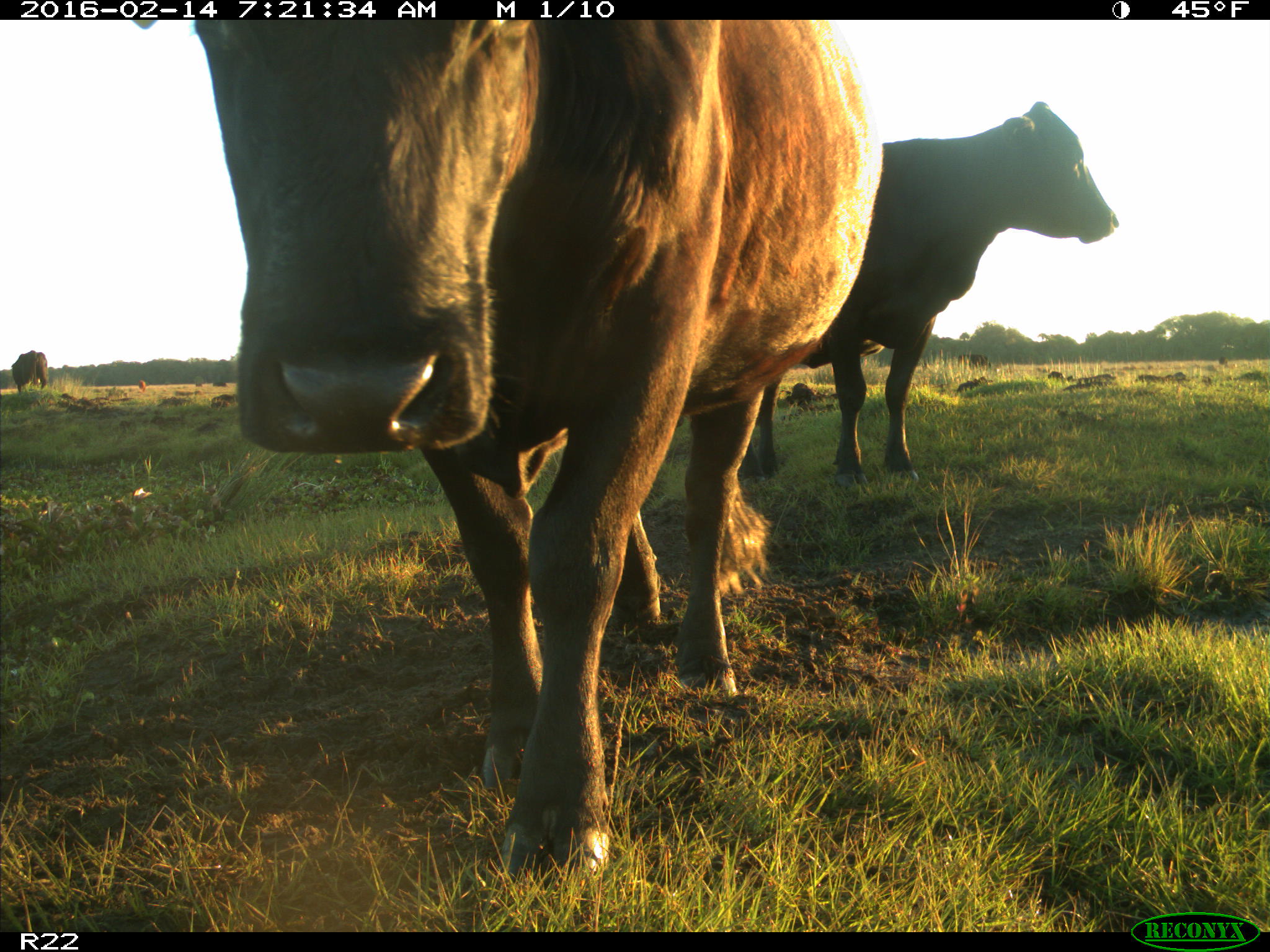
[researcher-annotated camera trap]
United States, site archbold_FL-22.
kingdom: Animalia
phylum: Chordata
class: Mammalia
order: Artiodactyla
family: Bovidae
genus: Bos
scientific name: Bos taurus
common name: domestic cow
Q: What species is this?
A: Bos taurus (domestic cow).